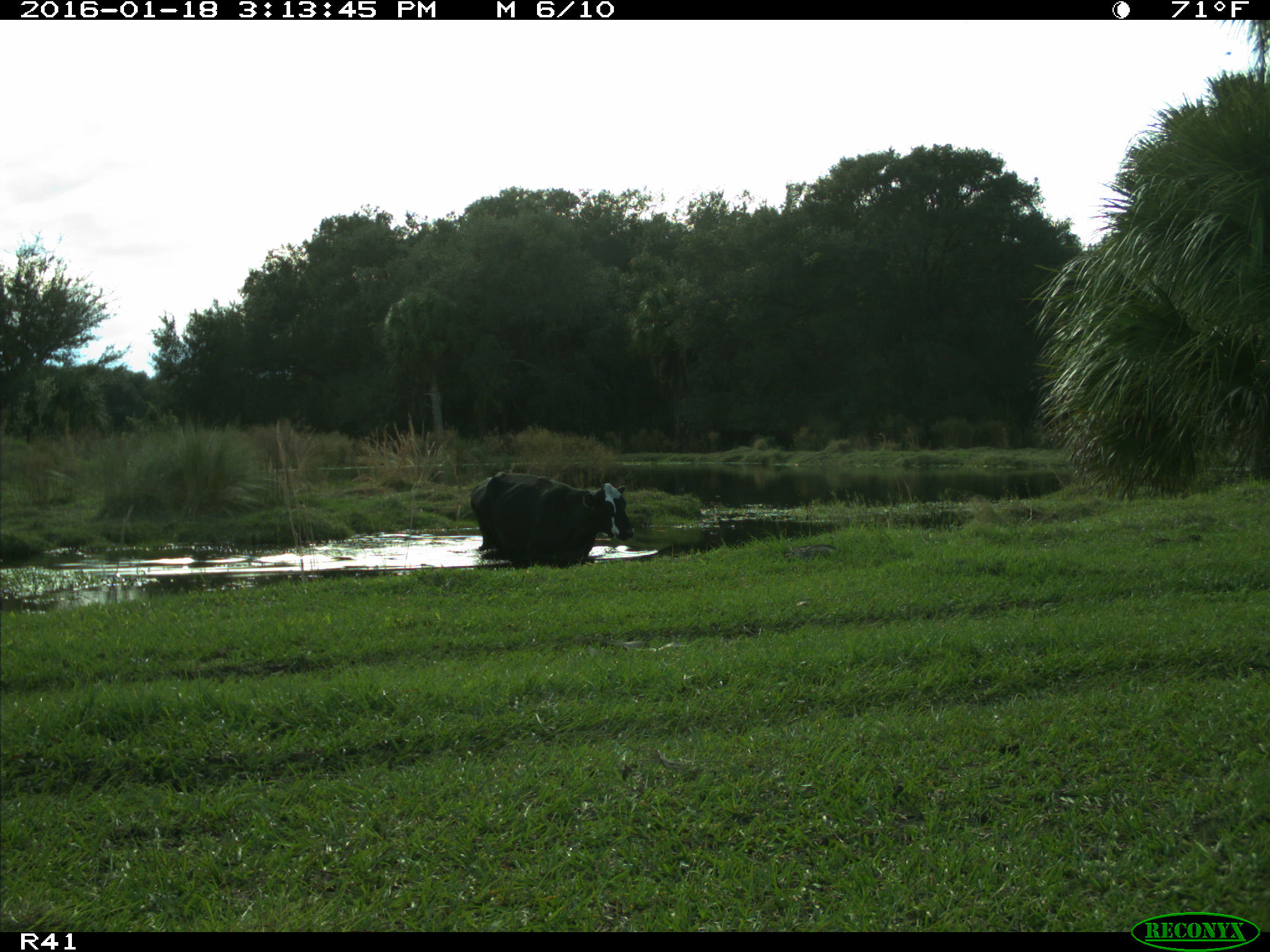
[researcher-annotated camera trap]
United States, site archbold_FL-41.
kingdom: Animalia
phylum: Chordata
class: Mammalia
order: Artiodactyla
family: Bovidae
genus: Bos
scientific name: Bos taurus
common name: domestic cow